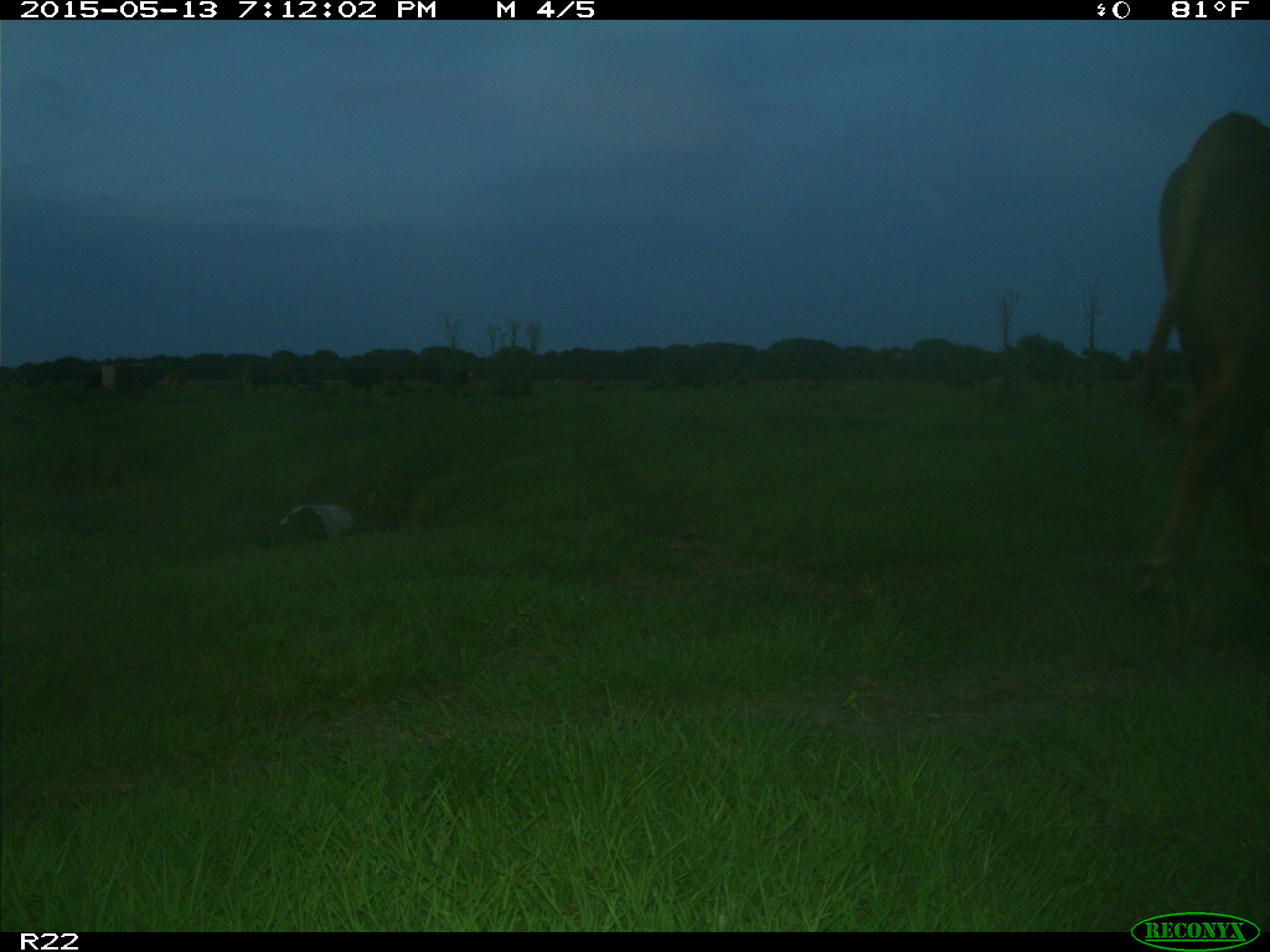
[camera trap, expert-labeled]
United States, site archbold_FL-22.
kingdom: Animalia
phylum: Chordata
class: Mammalia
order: Artiodactyla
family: Bovidae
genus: Bos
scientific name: Bos taurus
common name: domestic cow